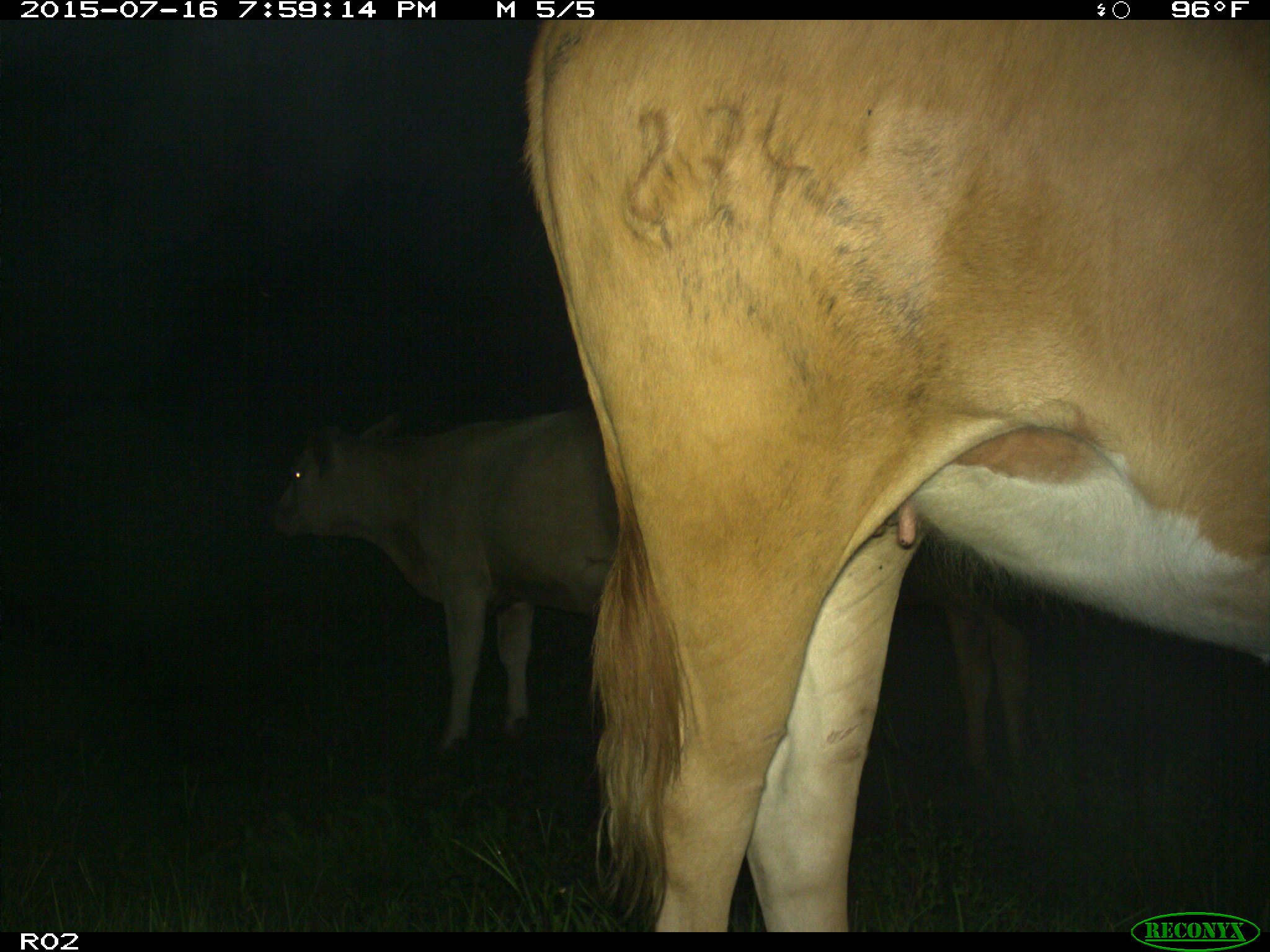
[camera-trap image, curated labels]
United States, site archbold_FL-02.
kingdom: Animalia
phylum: Chordata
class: Mammalia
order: Artiodactyla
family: Bovidae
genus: Bos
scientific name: Bos taurus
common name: domestic cow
Bos taurus (domestic cow).